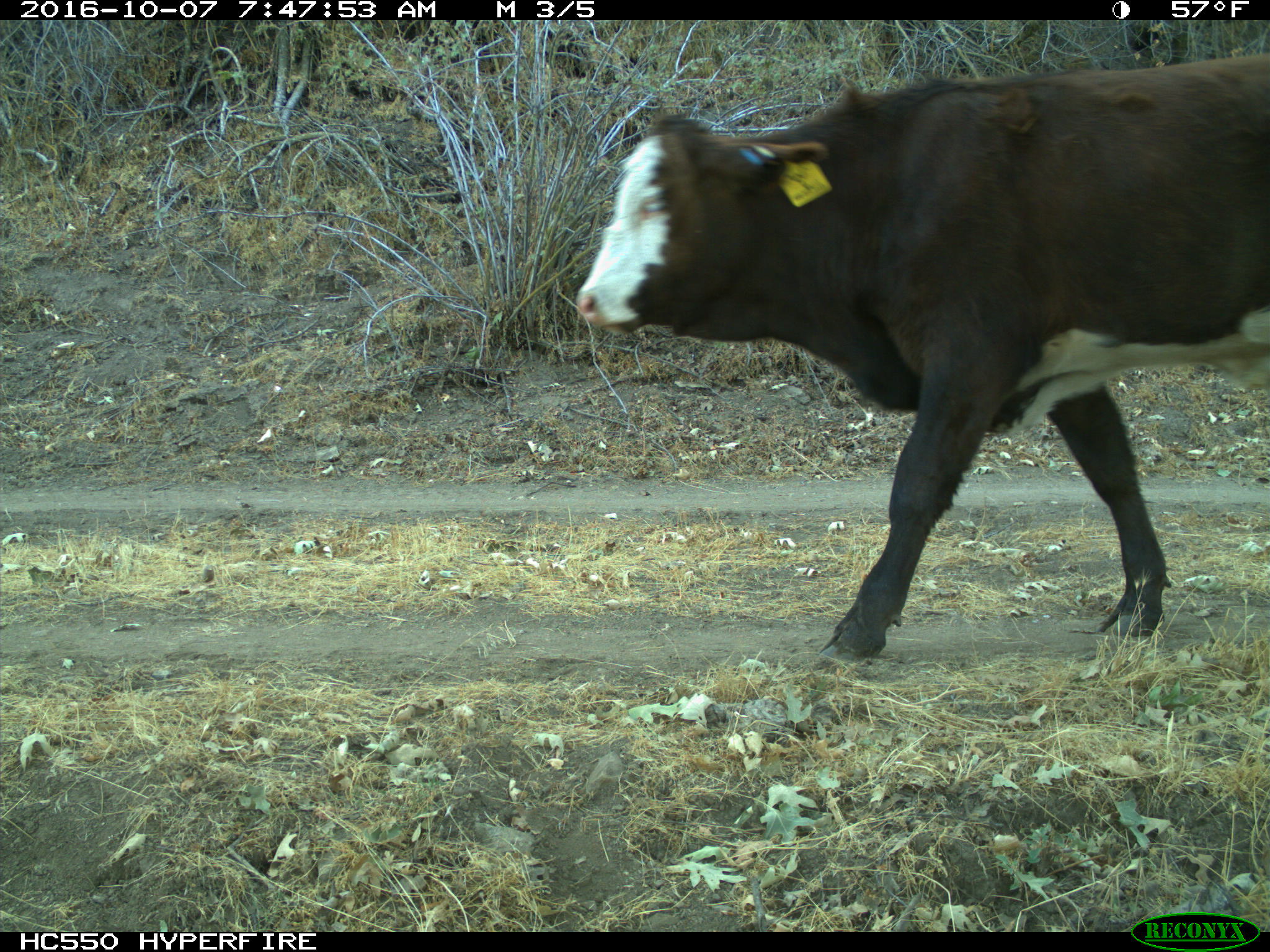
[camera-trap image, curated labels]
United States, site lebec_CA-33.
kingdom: Animalia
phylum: Chordata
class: Mammalia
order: Artiodactyla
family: Bovidae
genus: Bos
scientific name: Bos taurus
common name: domestic cow